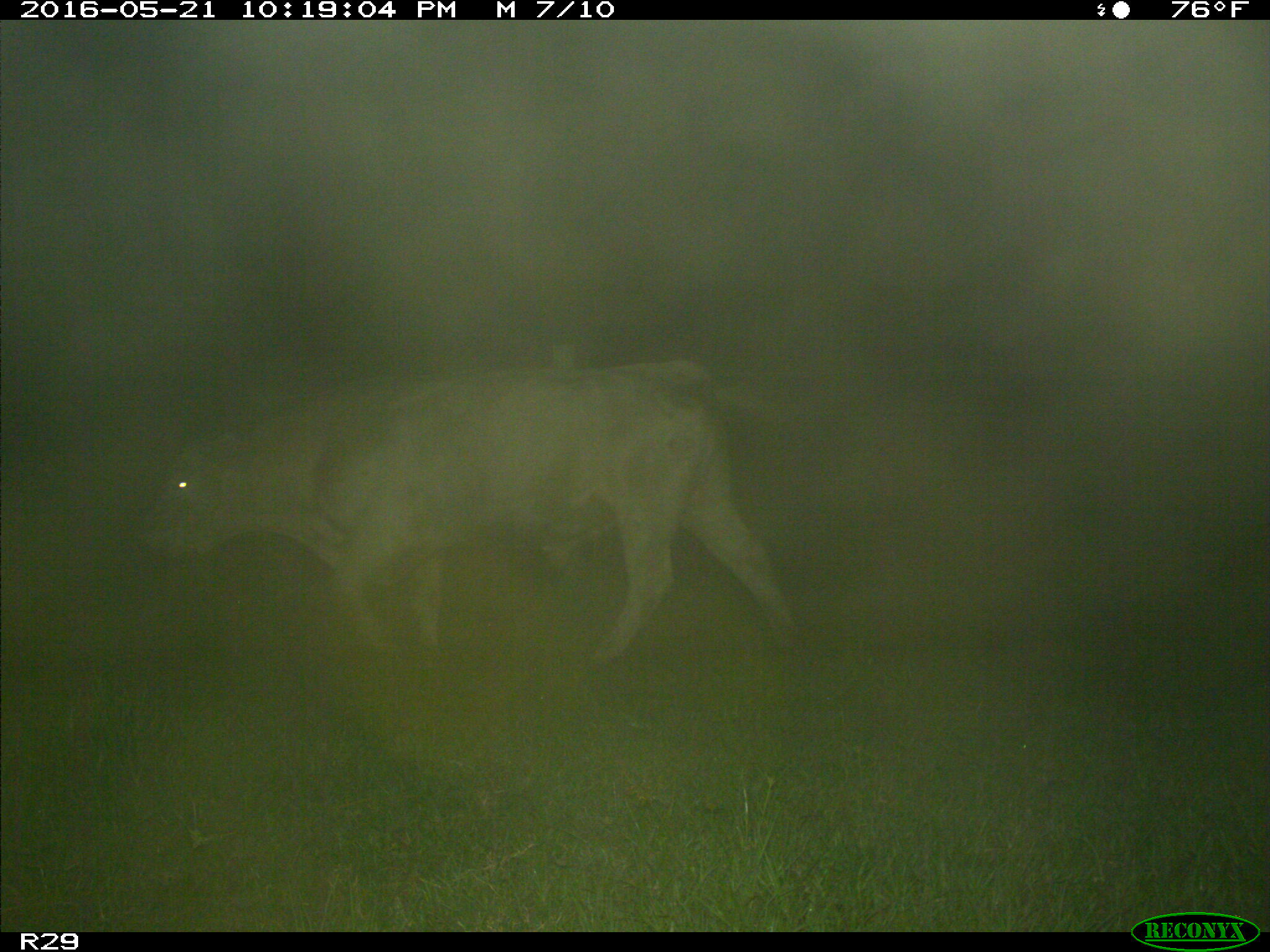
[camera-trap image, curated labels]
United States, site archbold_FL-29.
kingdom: Animalia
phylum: Chordata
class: Mammalia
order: Artiodactyla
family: Bovidae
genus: Bos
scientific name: Bos taurus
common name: domestic cow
Bos taurus (domestic cow).